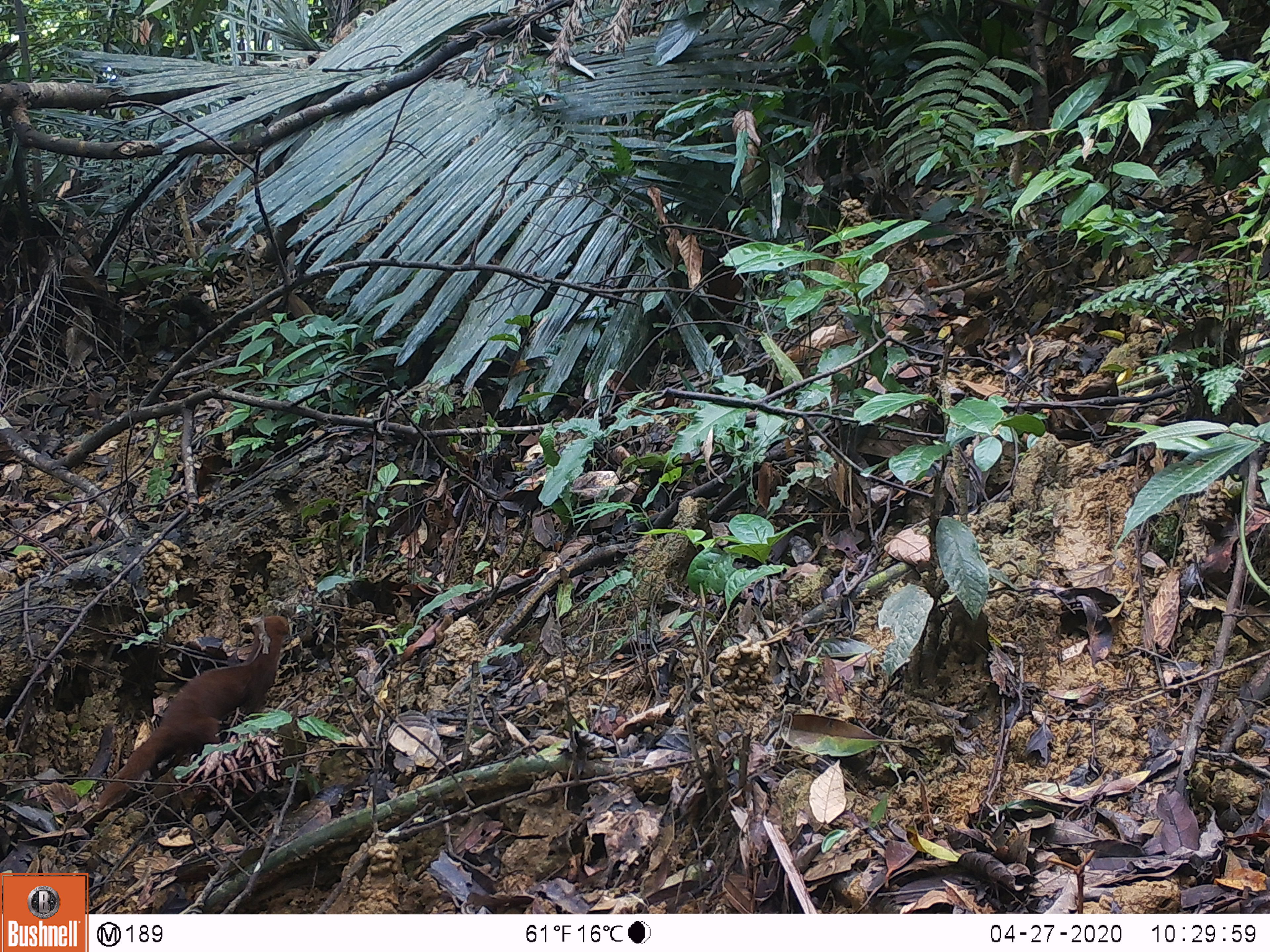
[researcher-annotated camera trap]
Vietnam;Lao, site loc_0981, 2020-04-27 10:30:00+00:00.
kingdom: Animalia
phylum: Chordata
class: Mammalia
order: Carnivora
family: Mustelidae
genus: Mustela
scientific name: Mustela kathiah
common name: yellow-bellied weasel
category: yellow bellied weasel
Yellow bellied weasel (yellow-bellied weasel) (Mustela kathiah). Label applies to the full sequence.